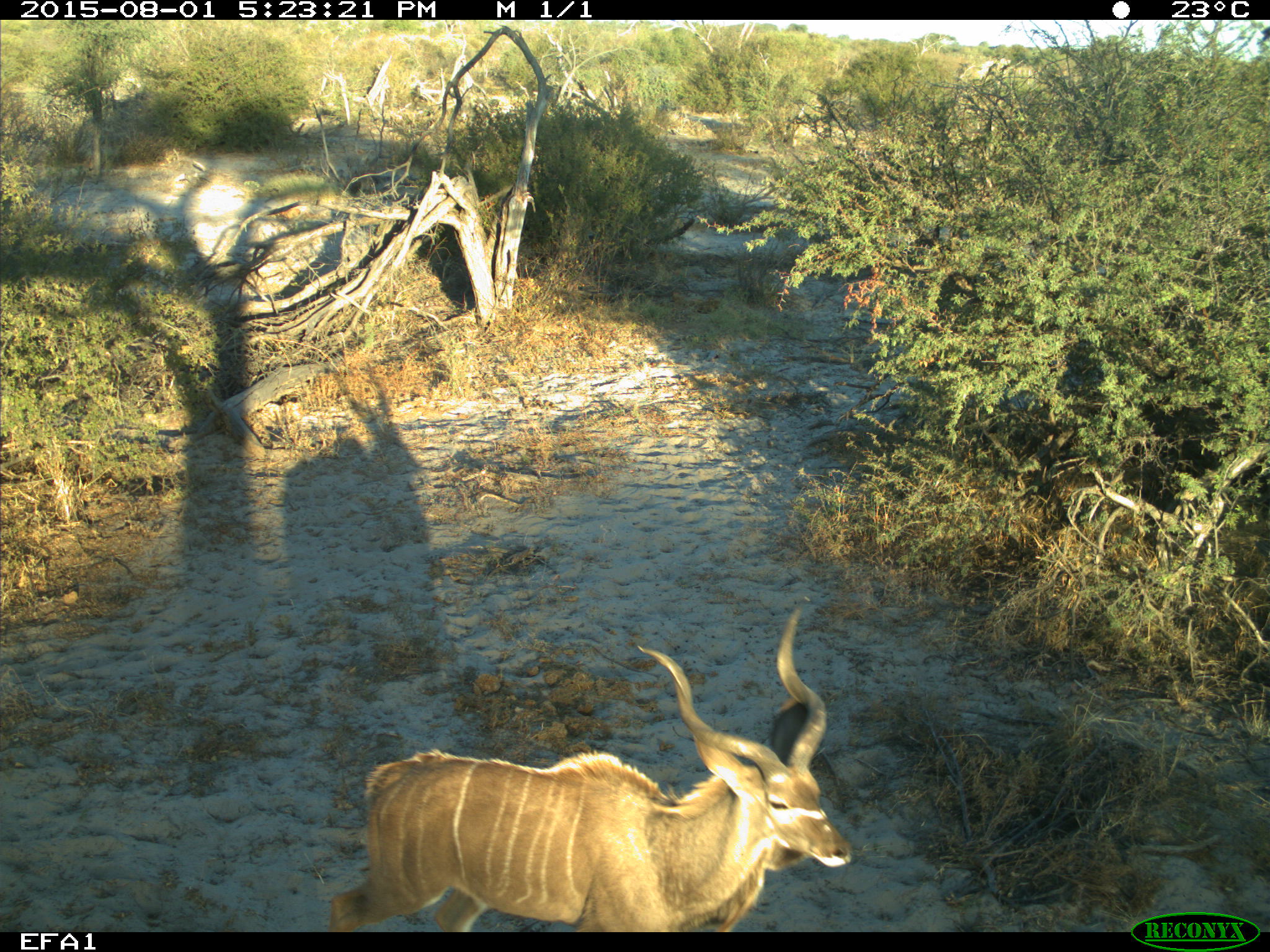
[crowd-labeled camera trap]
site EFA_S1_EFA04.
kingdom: Animalia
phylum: Chordata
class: Mammalia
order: Artiodactyla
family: Bovidae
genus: Tragelaphus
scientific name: Tragelaphus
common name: kudu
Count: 1.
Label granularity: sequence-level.